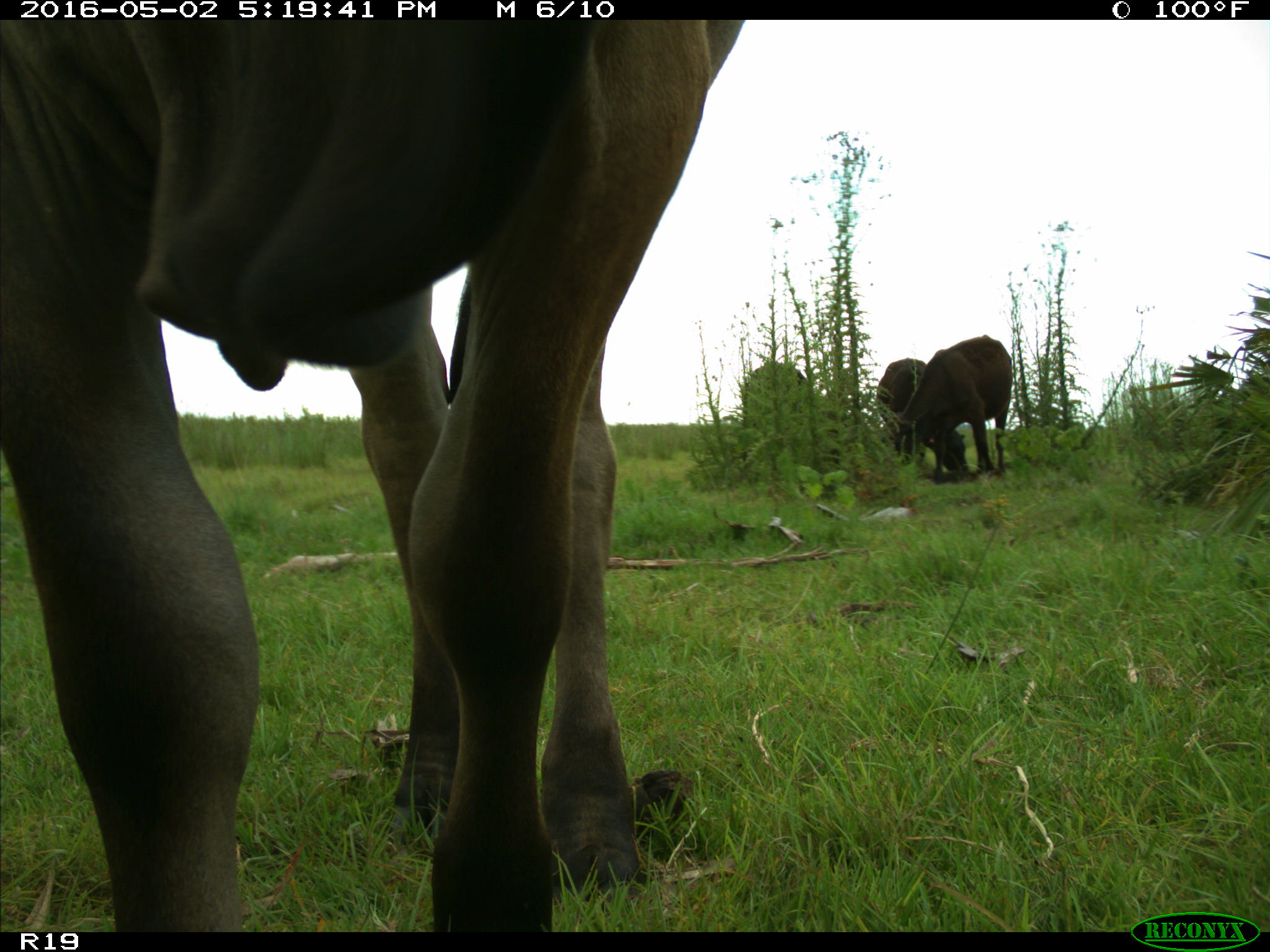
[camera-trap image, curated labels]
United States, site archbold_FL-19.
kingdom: Animalia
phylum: Chordata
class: Mammalia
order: Artiodactyla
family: Bovidae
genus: Bos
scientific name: Bos taurus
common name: domestic cow